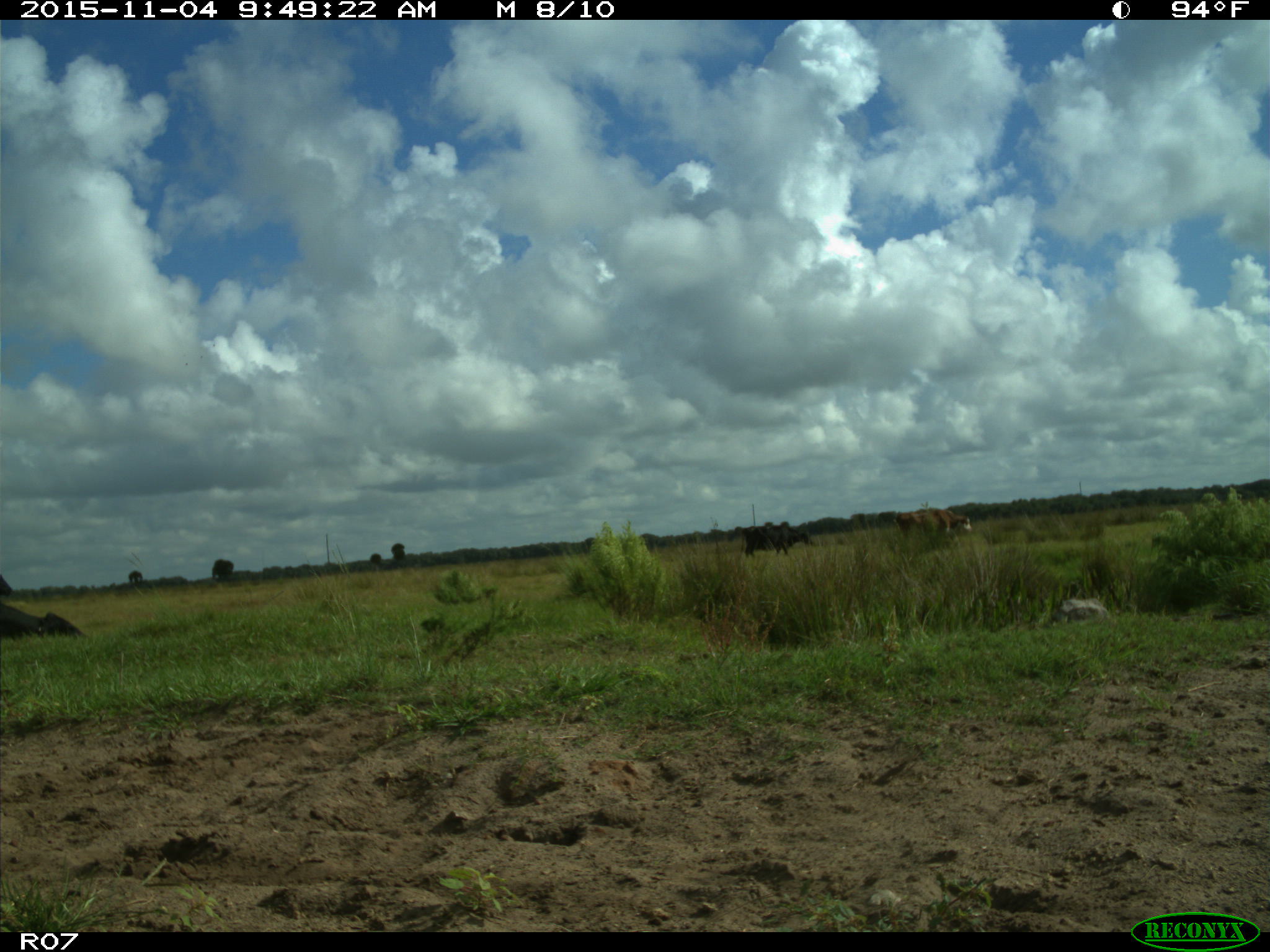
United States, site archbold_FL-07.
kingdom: Animalia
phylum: Chordata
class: Mammalia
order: Artiodactyla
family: Bovidae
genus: Bos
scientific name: Bos taurus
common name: domestic cow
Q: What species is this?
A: Bos taurus (domestic cow).